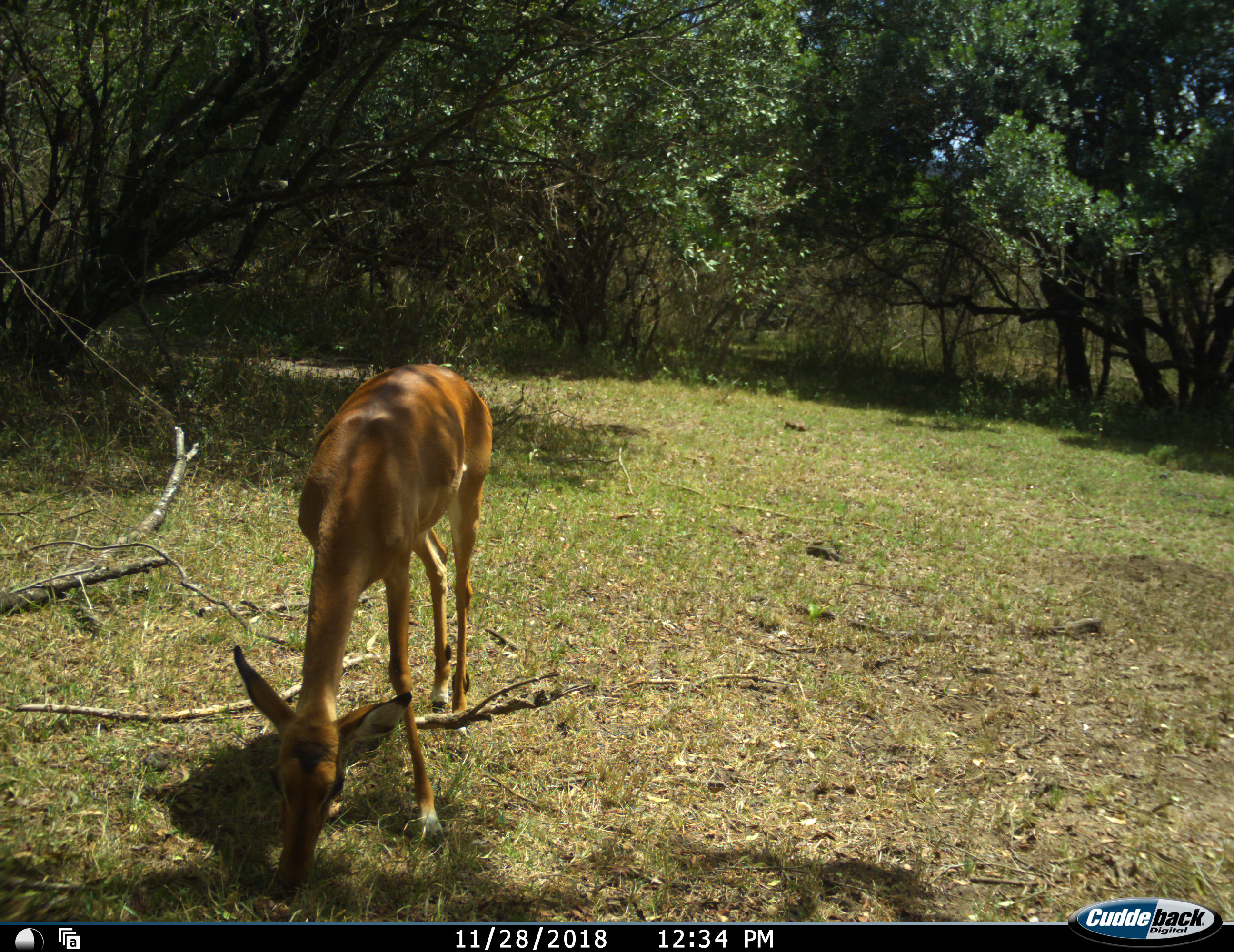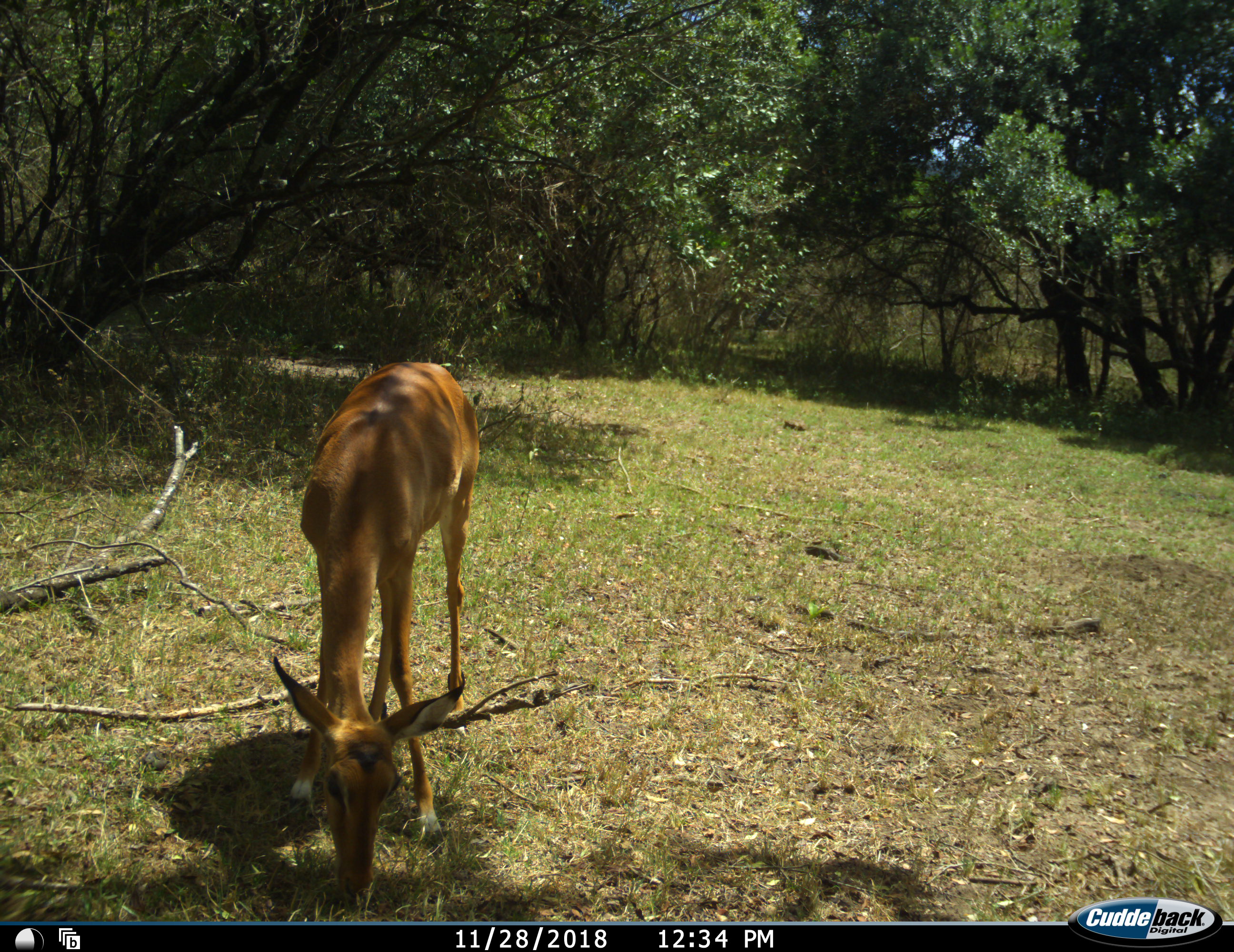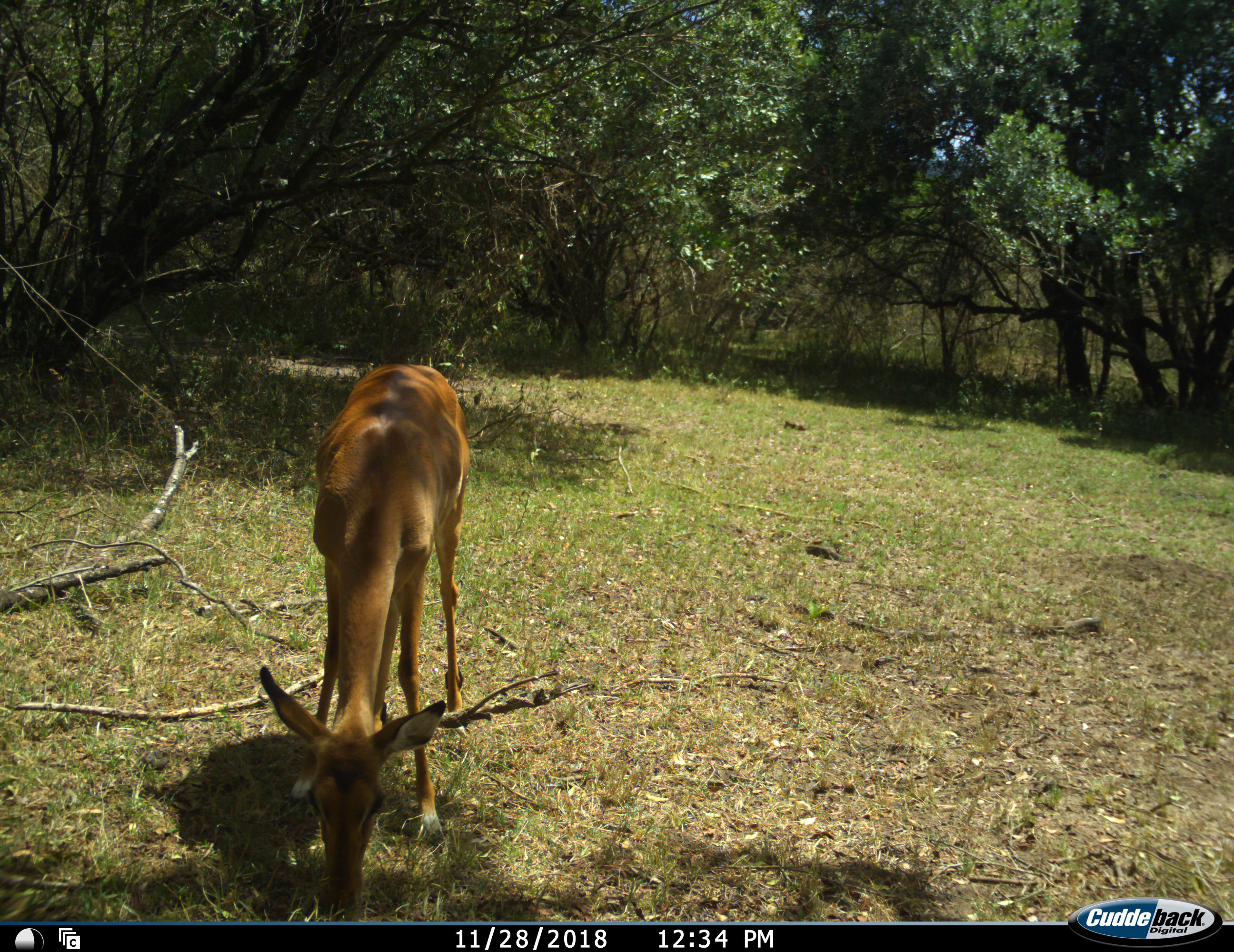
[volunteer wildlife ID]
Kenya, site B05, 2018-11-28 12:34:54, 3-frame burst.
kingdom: Animalia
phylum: Chordata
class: Mammalia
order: Artiodactyla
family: Bovidae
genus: Aepyceros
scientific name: Aepyceros melampus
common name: impala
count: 1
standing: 40%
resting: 0%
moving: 10%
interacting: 0%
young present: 10%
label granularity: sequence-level